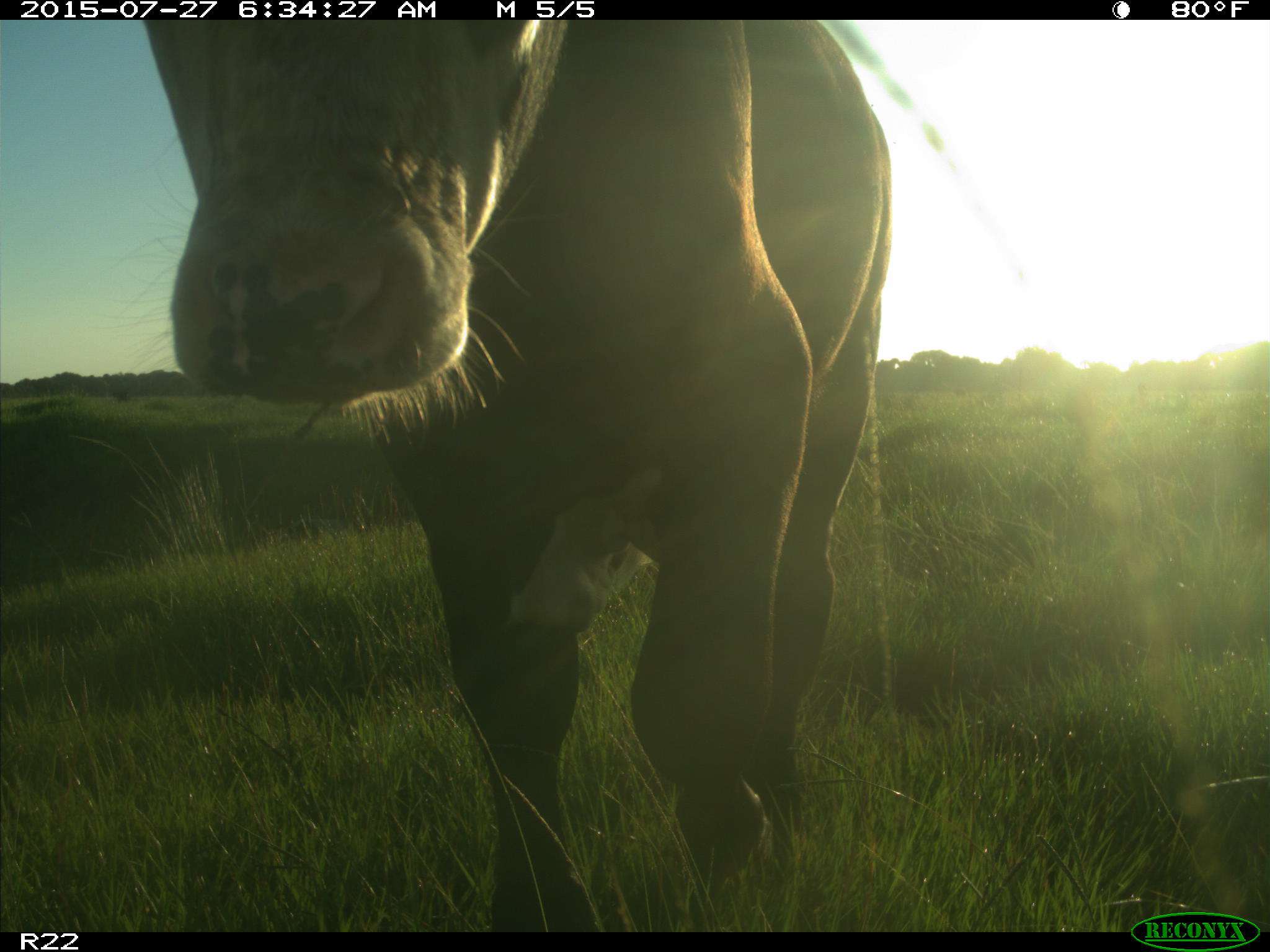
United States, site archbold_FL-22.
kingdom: Animalia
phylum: Chordata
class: Mammalia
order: Artiodactyla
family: Bovidae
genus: Bos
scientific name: Bos taurus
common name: domestic cow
Bos taurus (domestic cow).